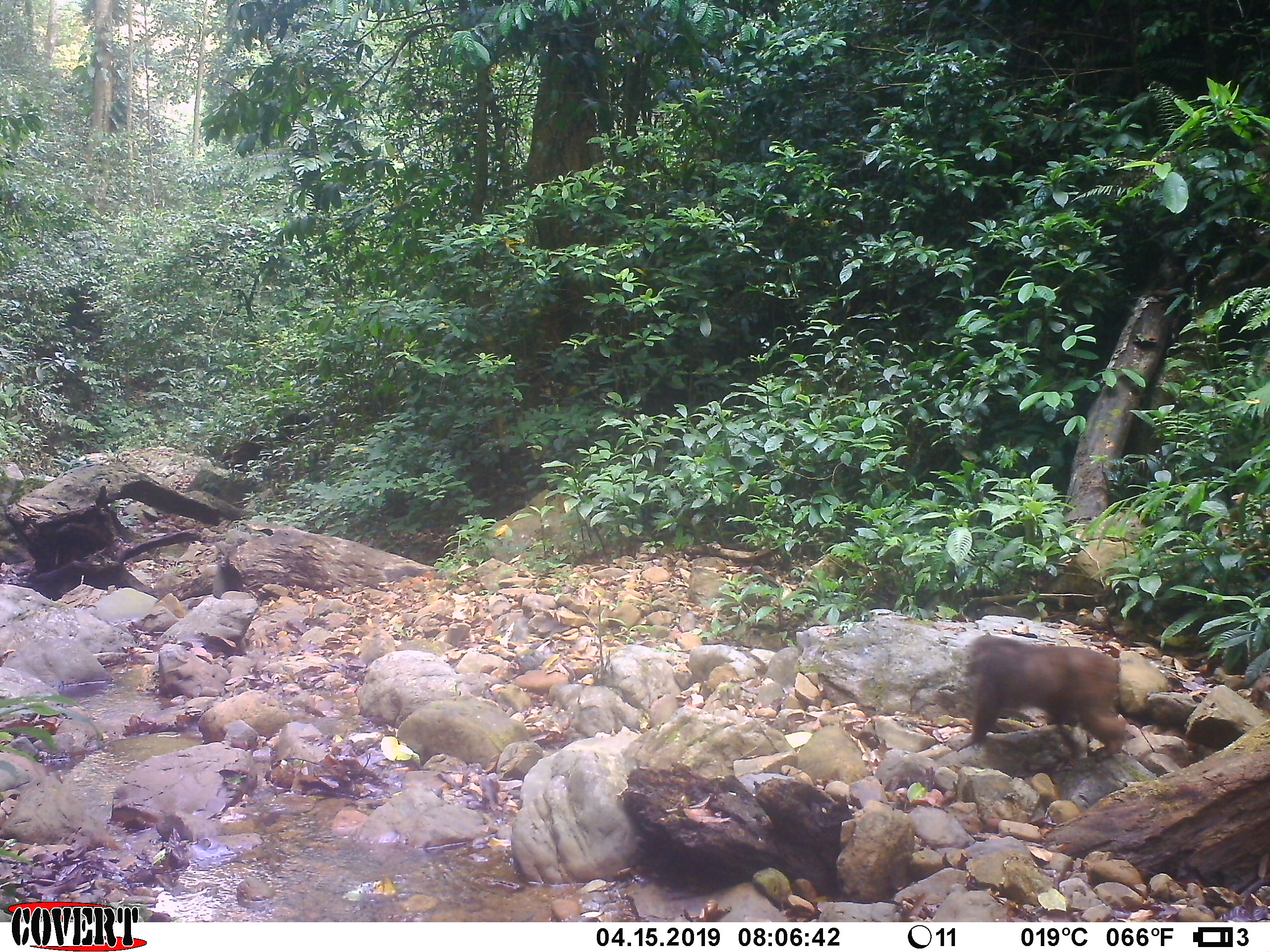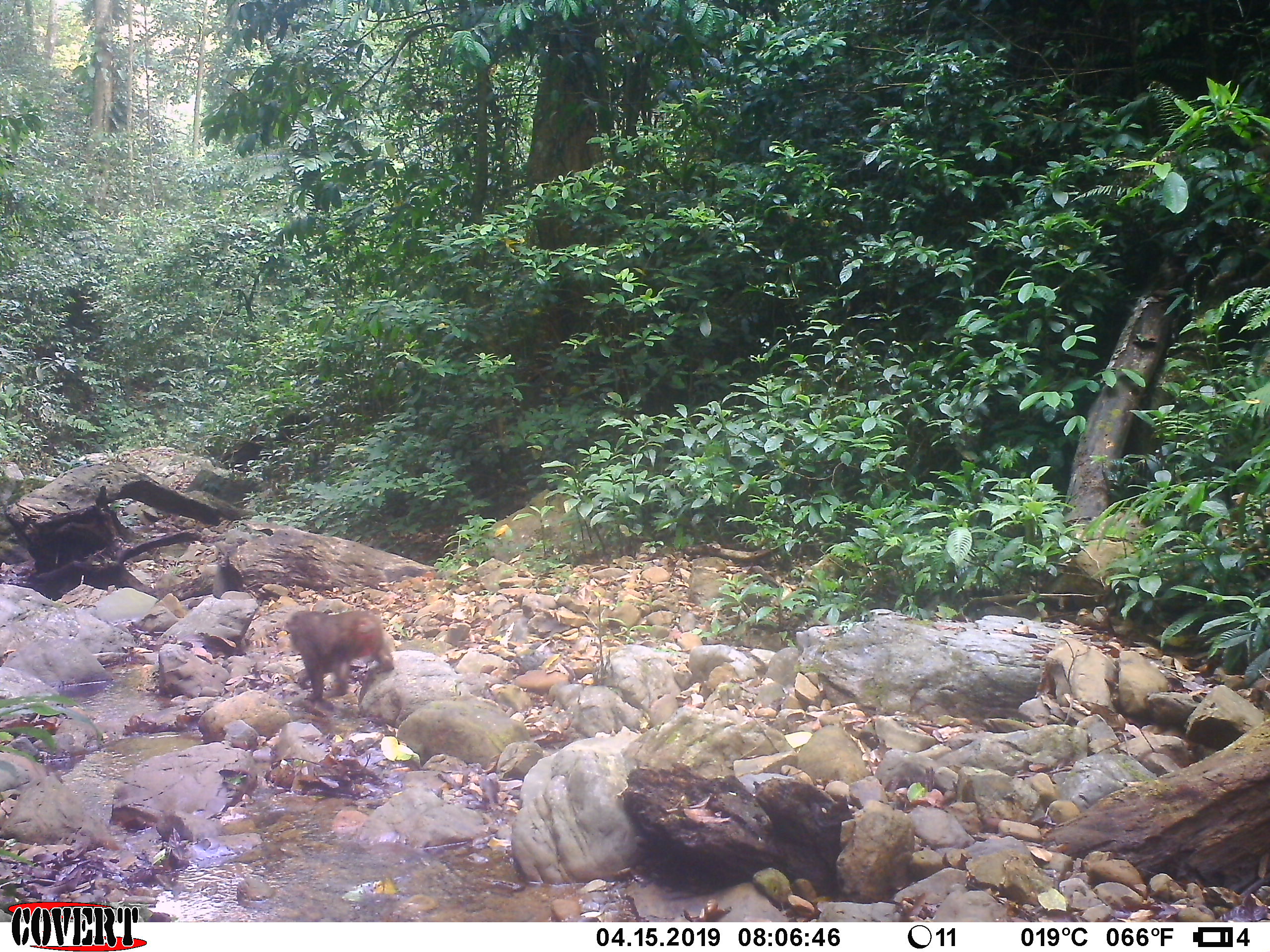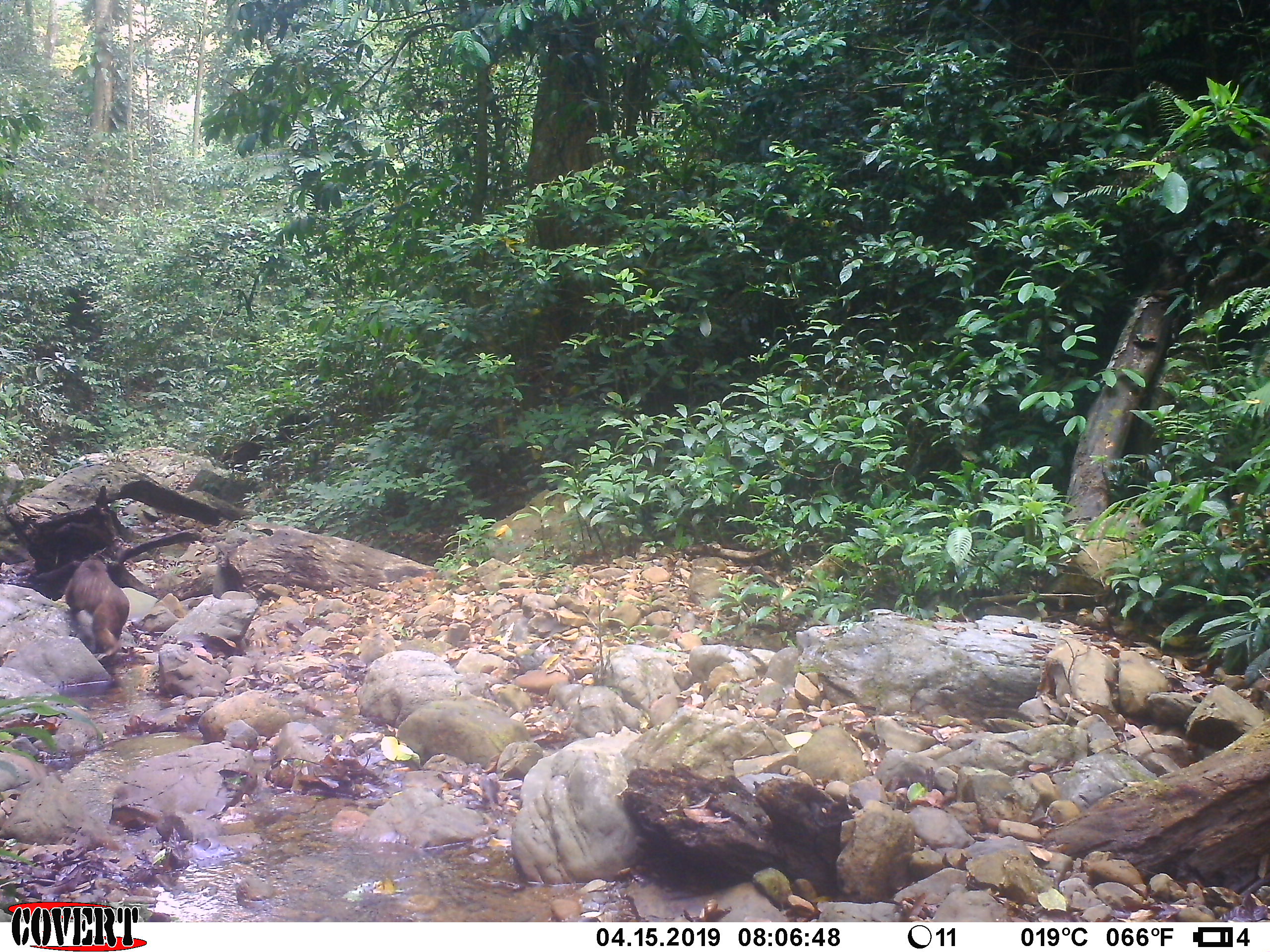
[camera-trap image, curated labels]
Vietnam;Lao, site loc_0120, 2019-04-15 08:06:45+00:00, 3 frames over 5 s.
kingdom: Animalia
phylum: Chordata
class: Mammalia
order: Primates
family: Cercopithecidae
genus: Macaca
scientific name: Macaca arctoides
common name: stump-tailed macaque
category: stump tailed macaque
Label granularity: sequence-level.